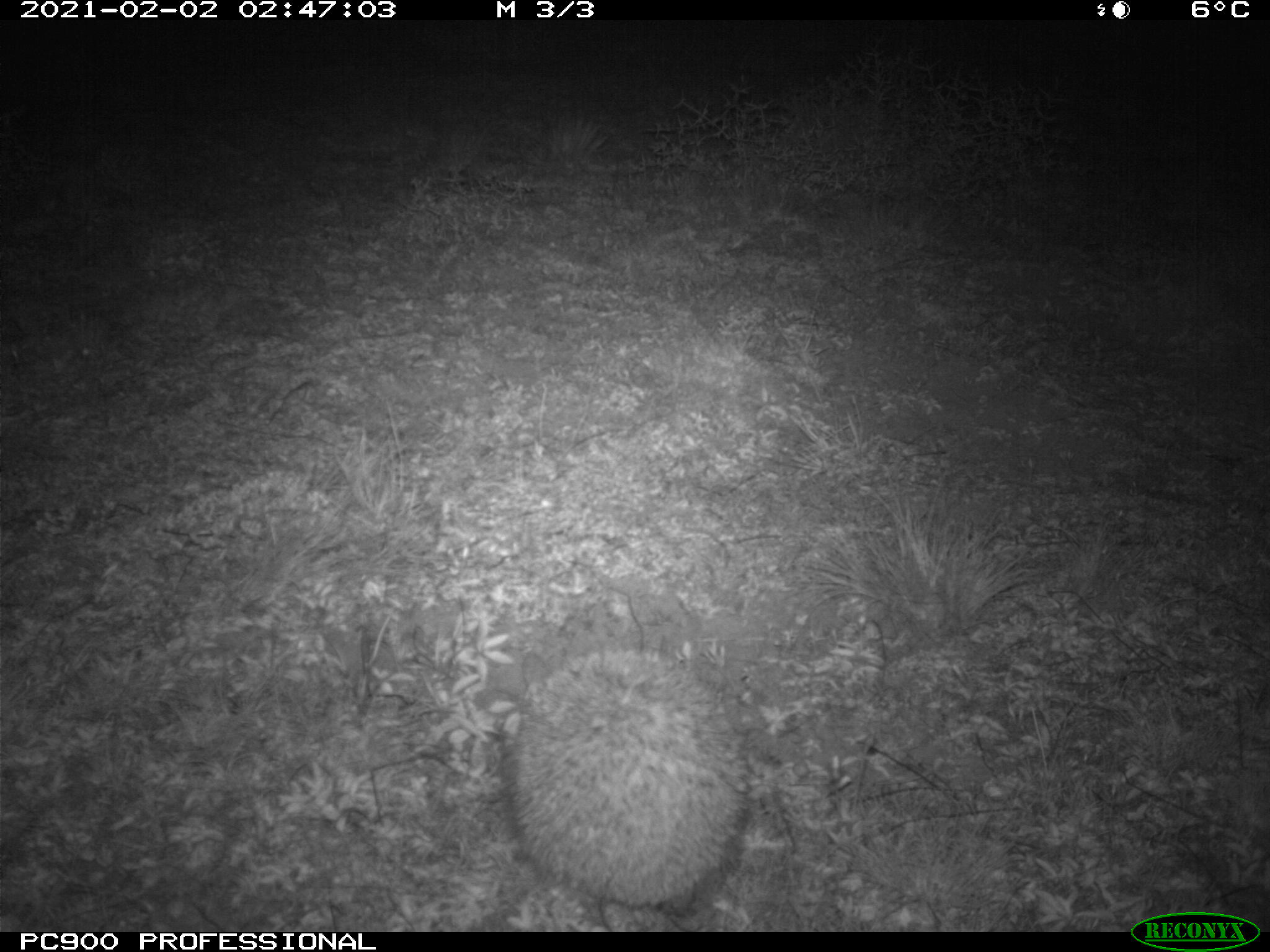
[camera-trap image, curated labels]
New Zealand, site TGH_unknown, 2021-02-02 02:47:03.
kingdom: Animalia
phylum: Chordata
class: Mammalia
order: Eulipotyphla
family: Erinaceidae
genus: Erinaceus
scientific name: Erinaceus europaeus europaeus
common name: european hedgehog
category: hedgehog